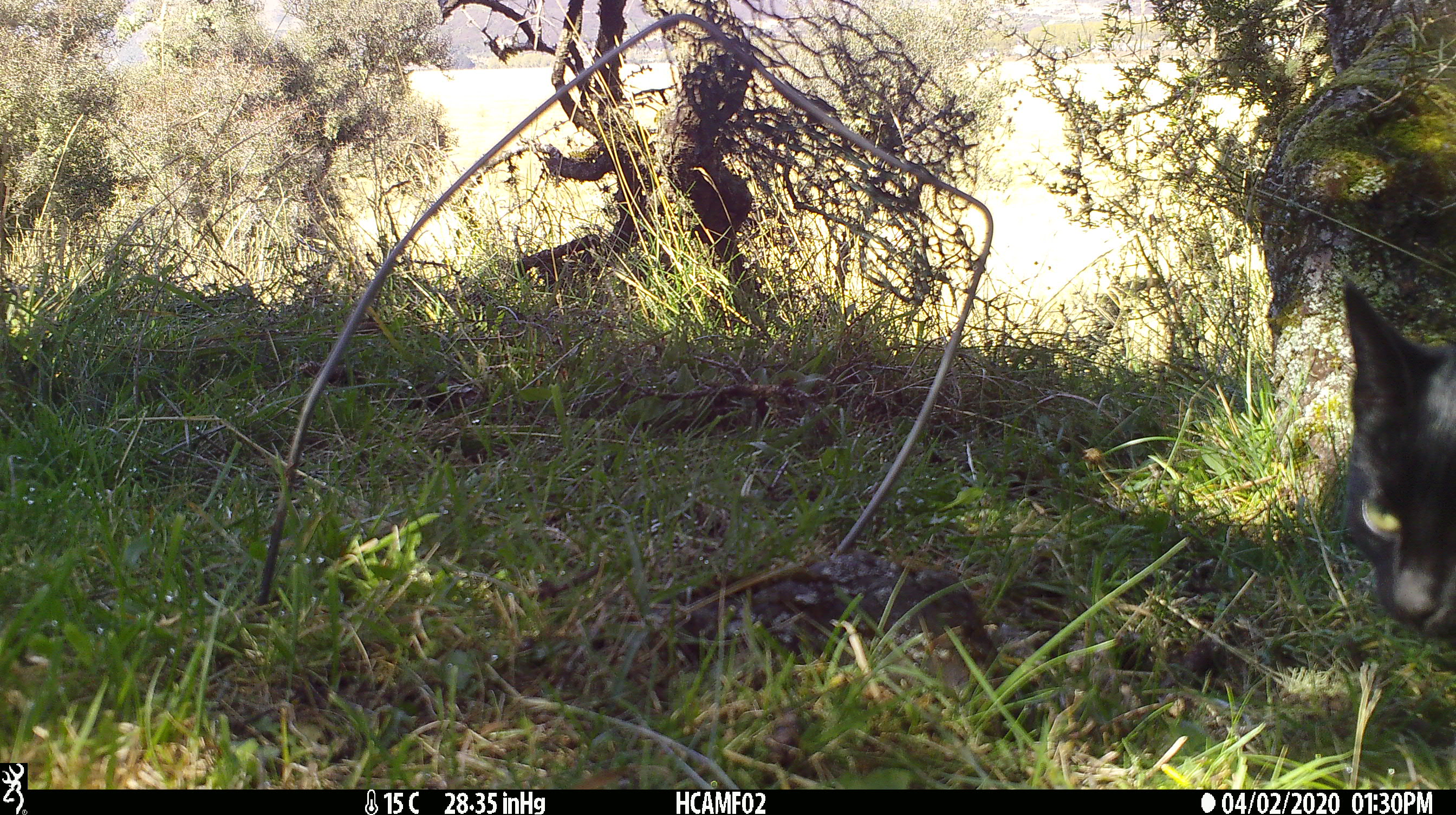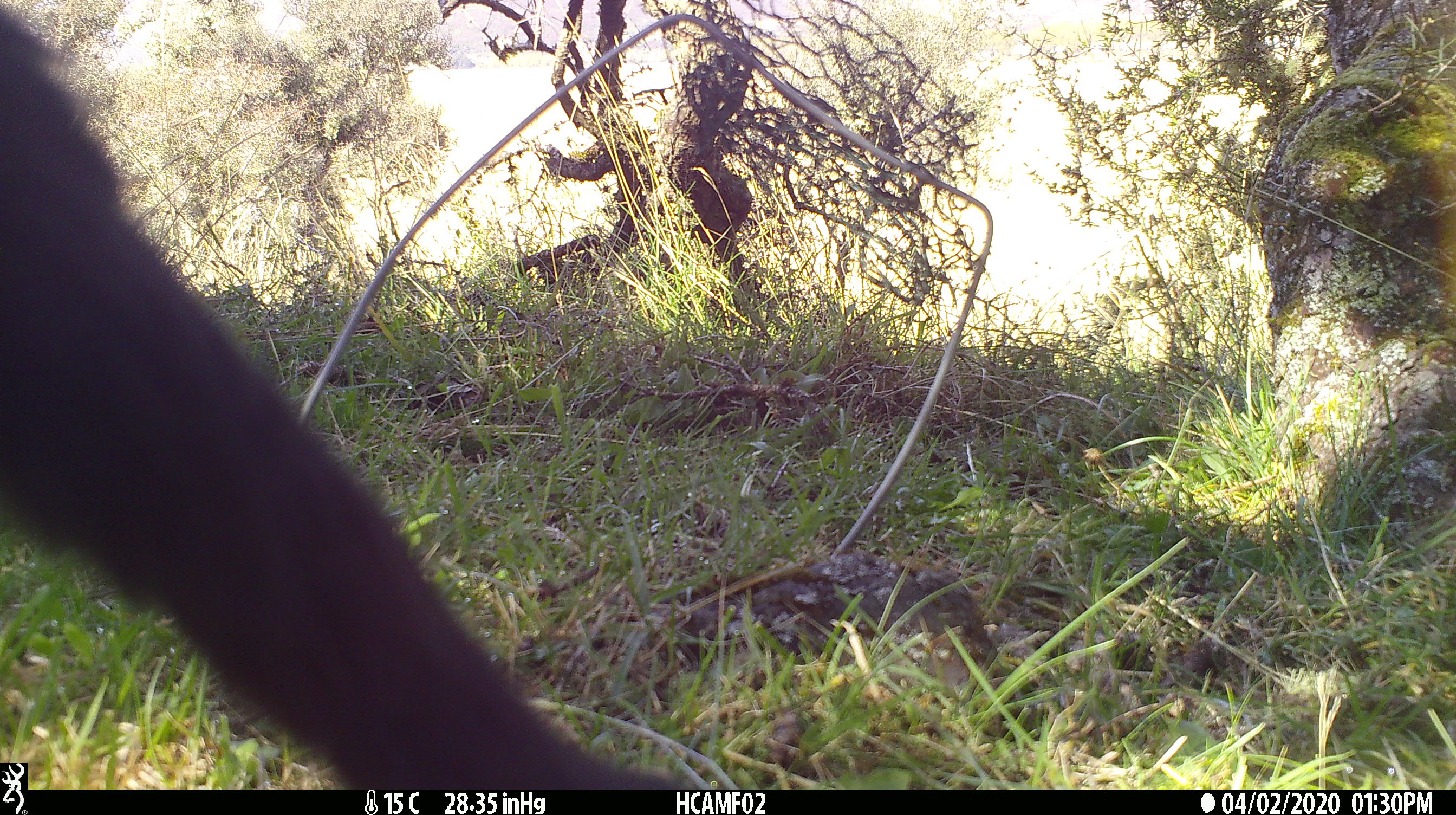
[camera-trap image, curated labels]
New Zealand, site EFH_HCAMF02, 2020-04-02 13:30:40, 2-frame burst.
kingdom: Animalia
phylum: Chordata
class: Mammalia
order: Carnivora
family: Felidae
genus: Felis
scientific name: Felis catus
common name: domestic cat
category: cat